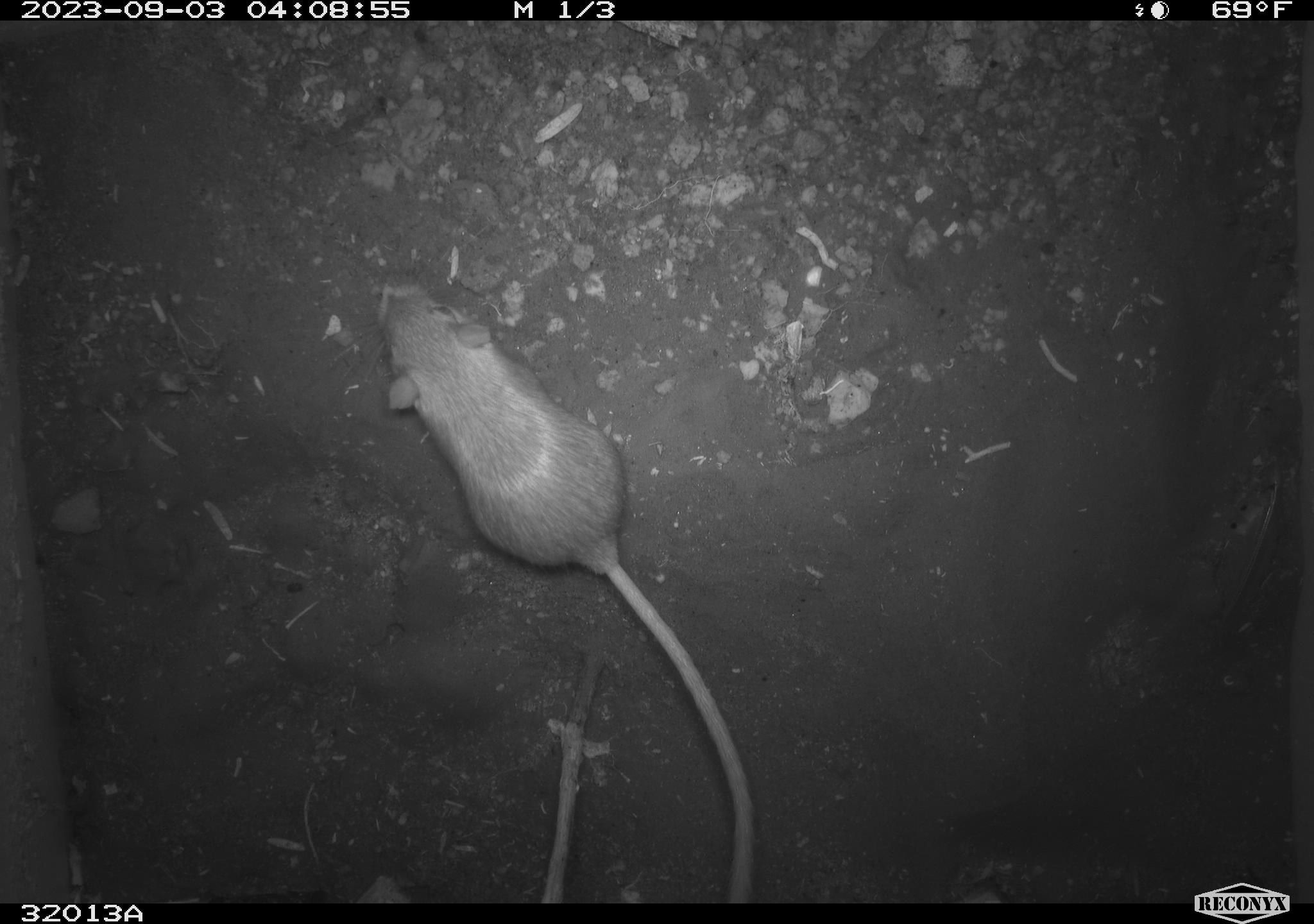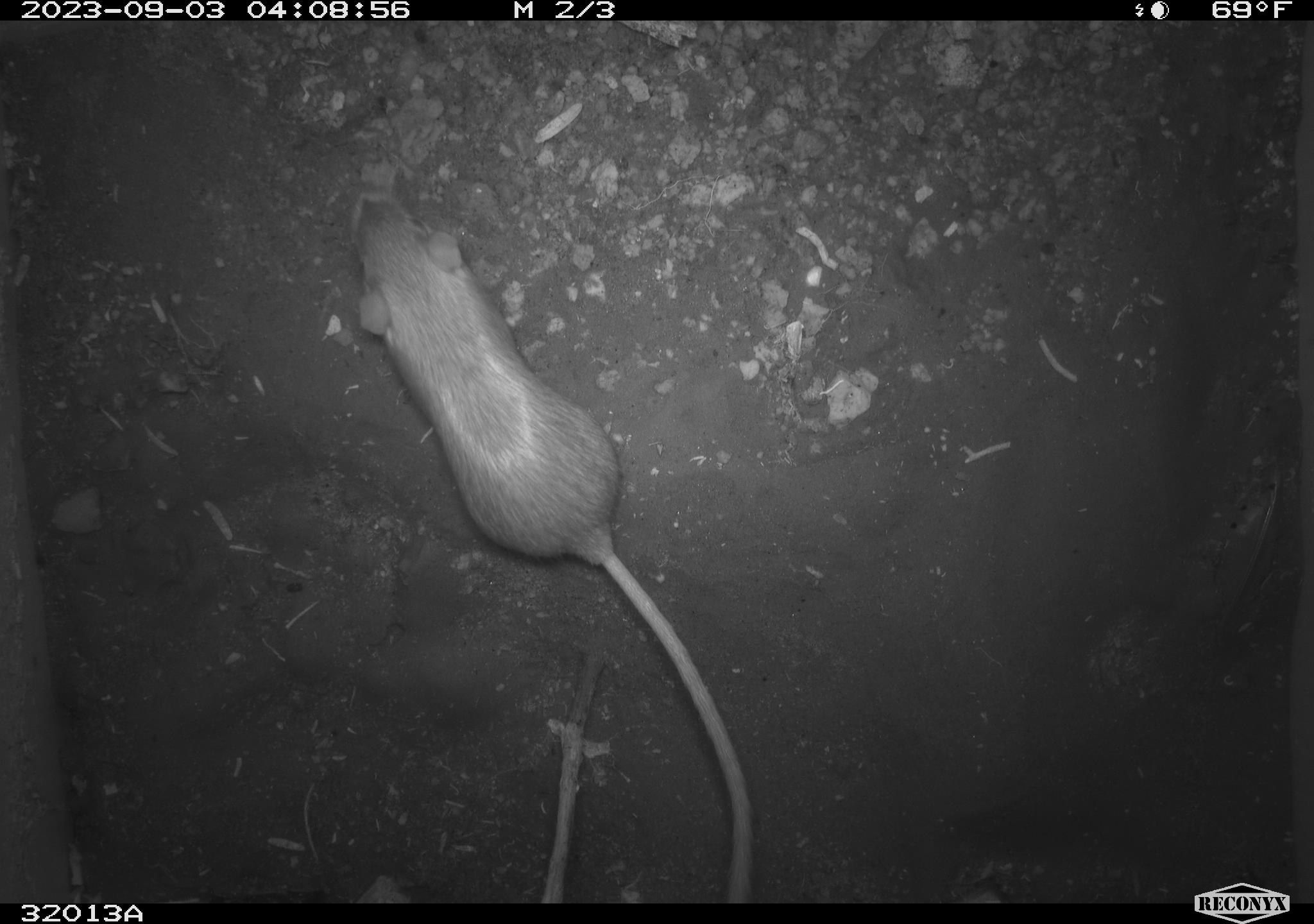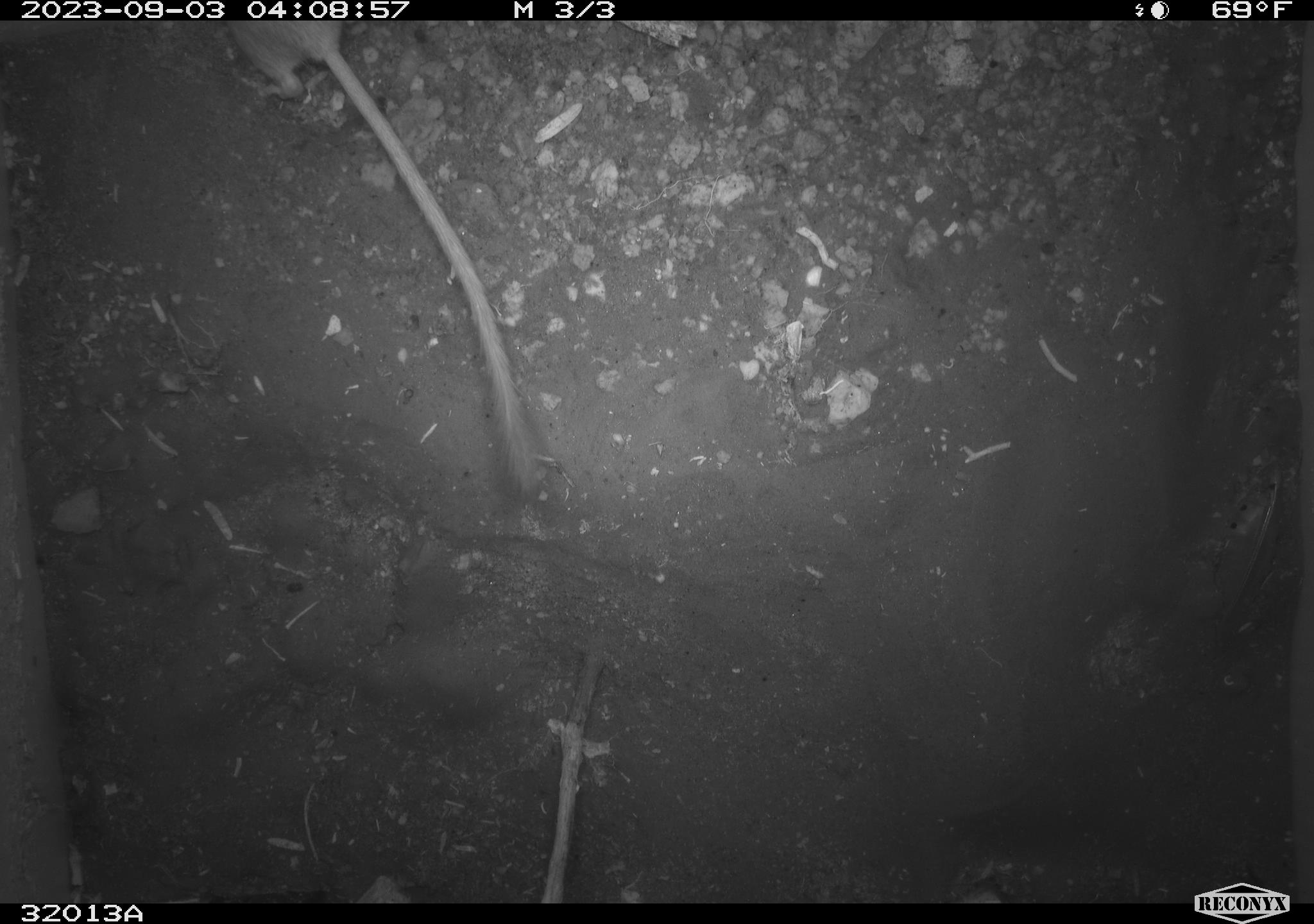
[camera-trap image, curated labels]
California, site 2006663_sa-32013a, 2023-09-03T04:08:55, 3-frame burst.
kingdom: Animalia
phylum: Chordata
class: Mammalia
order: Rodentia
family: Heteromyidae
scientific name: Heteromyidae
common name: kangaroo rats and pocket mice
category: heteromyidae family